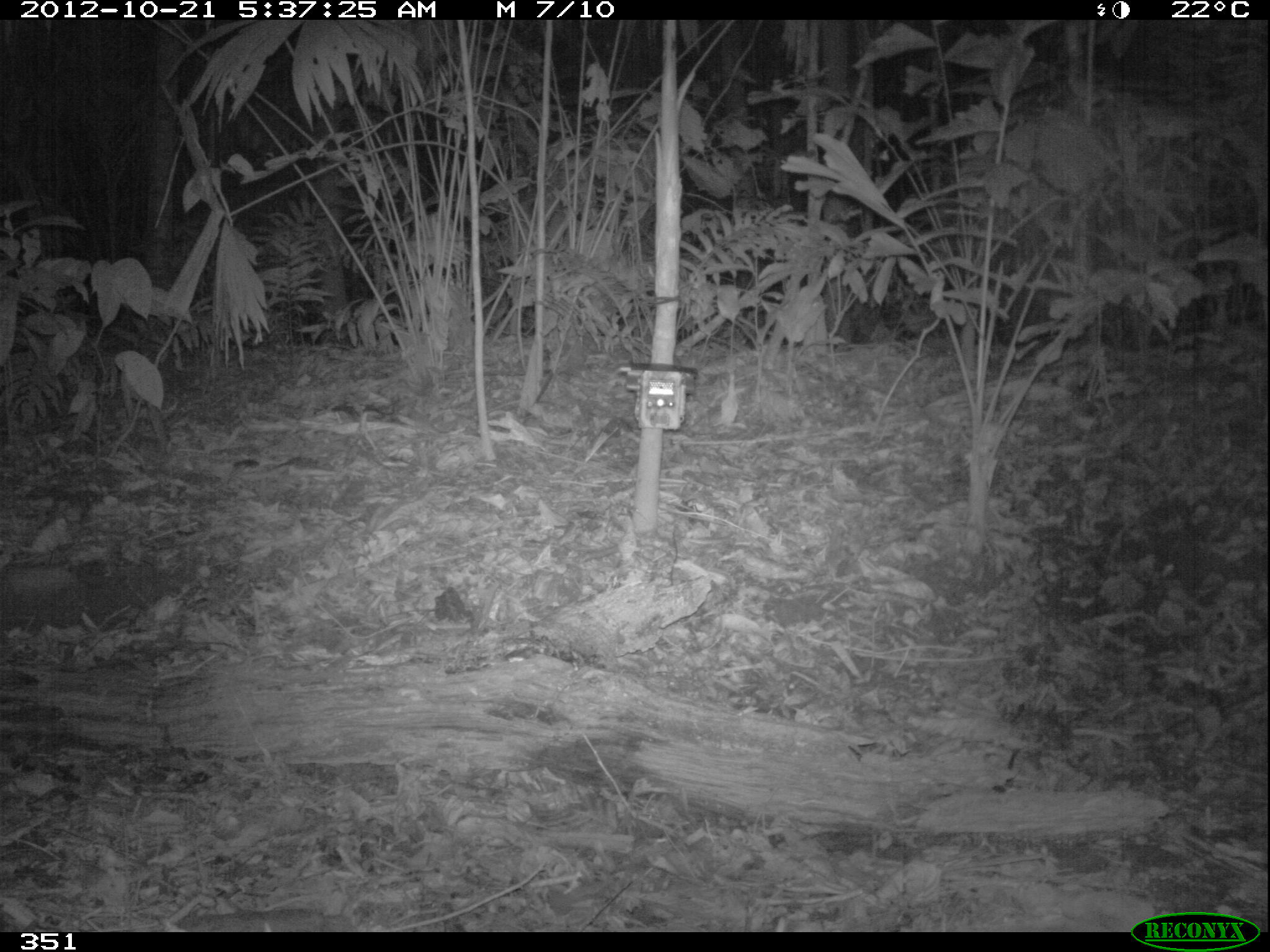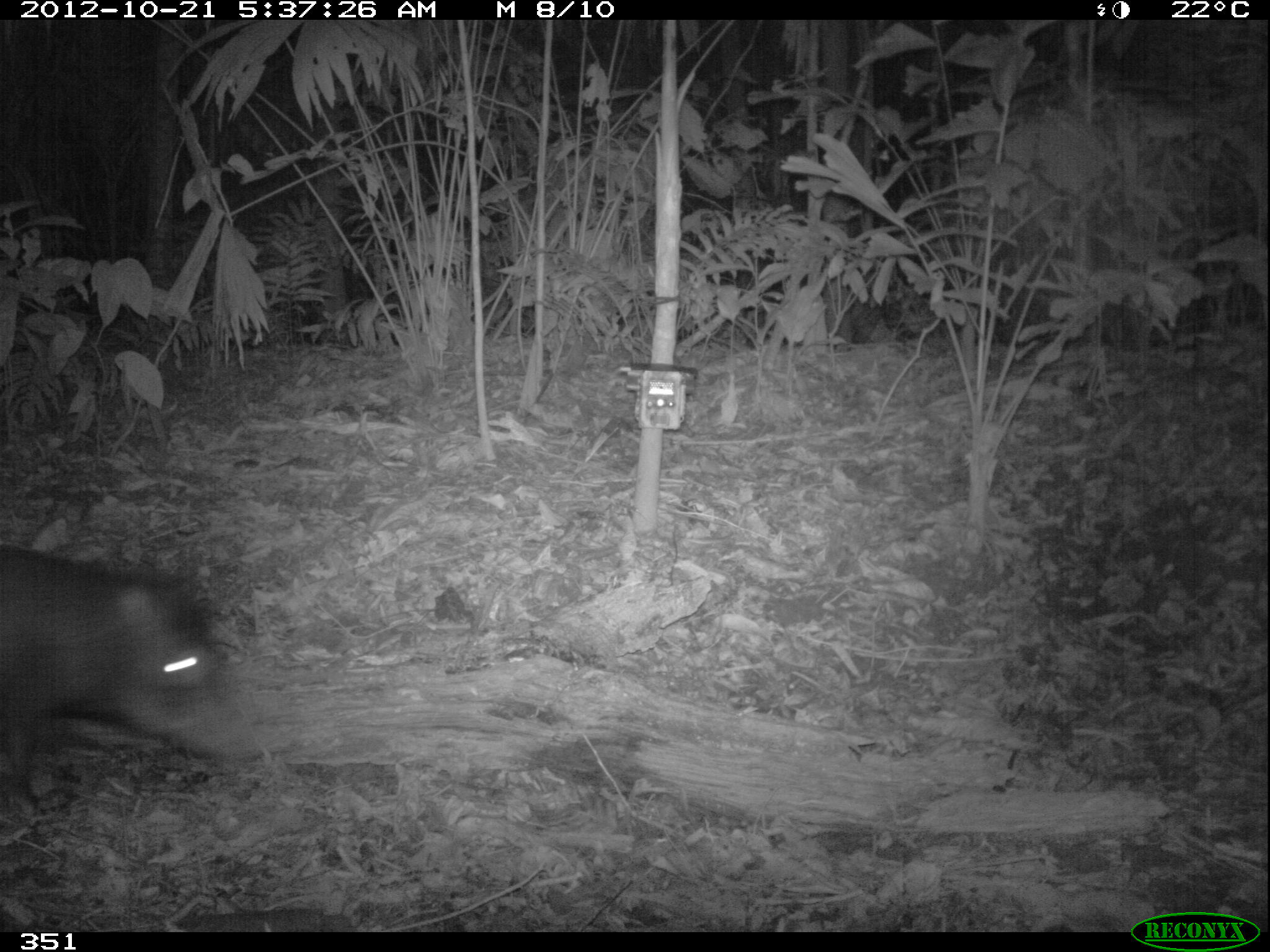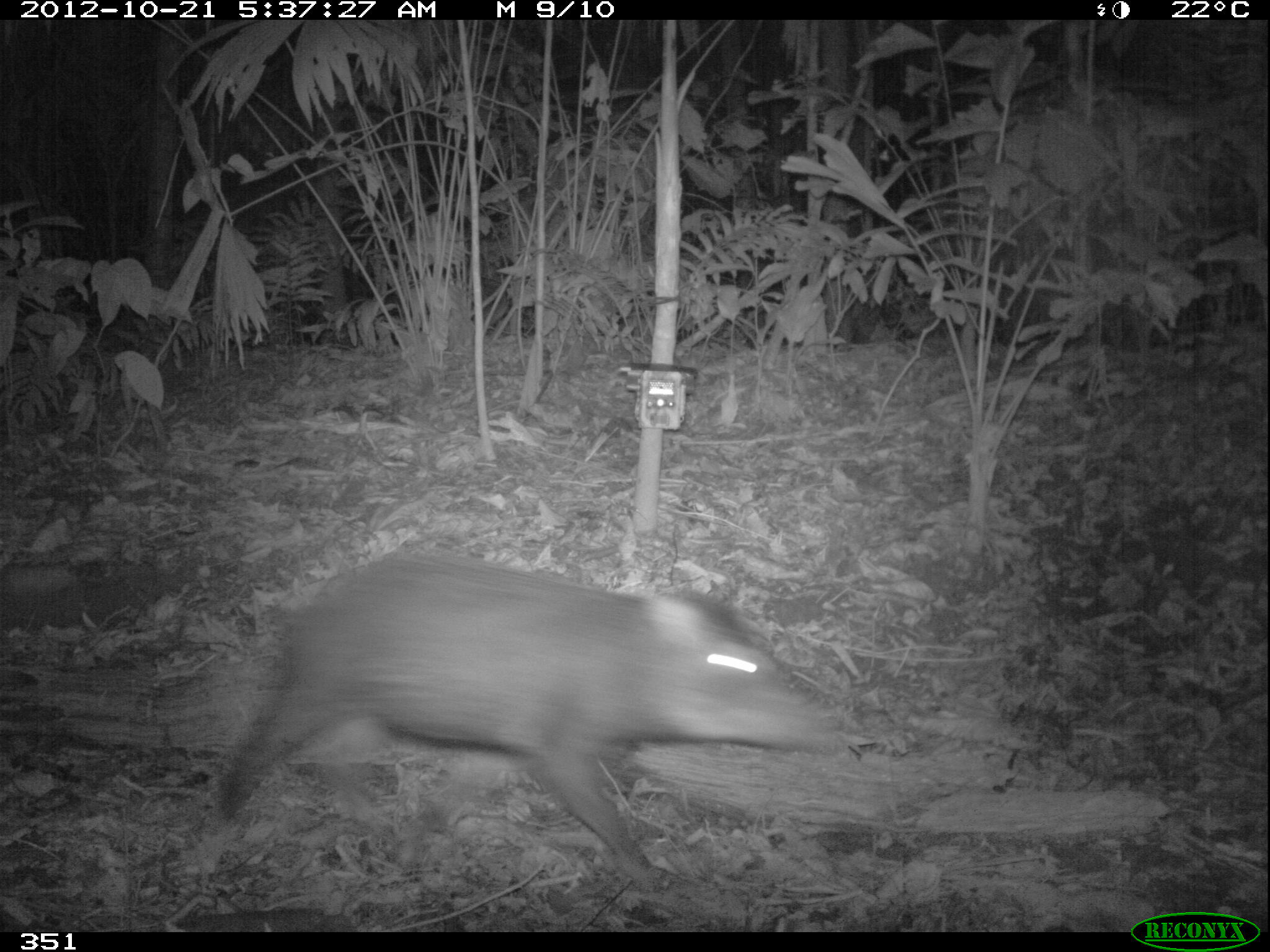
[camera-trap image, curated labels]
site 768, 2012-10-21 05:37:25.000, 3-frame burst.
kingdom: Animalia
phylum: Chordata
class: Mammalia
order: Artiodactyla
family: Tayassuidae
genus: Tayassu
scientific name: Tayassu pecari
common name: white-lipped peccary